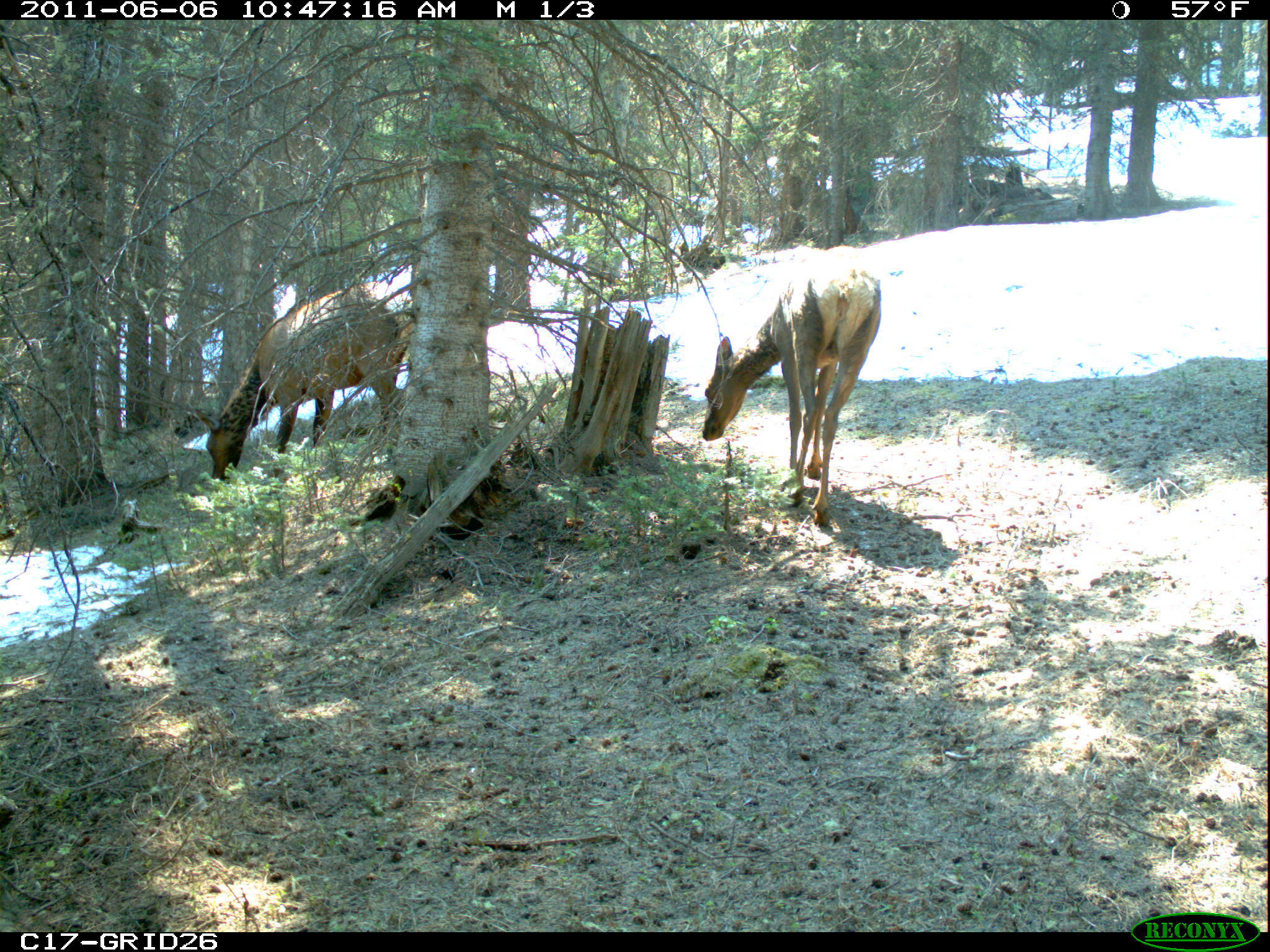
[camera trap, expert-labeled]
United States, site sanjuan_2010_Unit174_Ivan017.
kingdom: Animalia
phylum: Chordata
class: Mammalia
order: Artiodactyla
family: Cervidae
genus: Cervus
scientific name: Cervus elaphus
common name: red deer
Cervus elaphus (red deer).